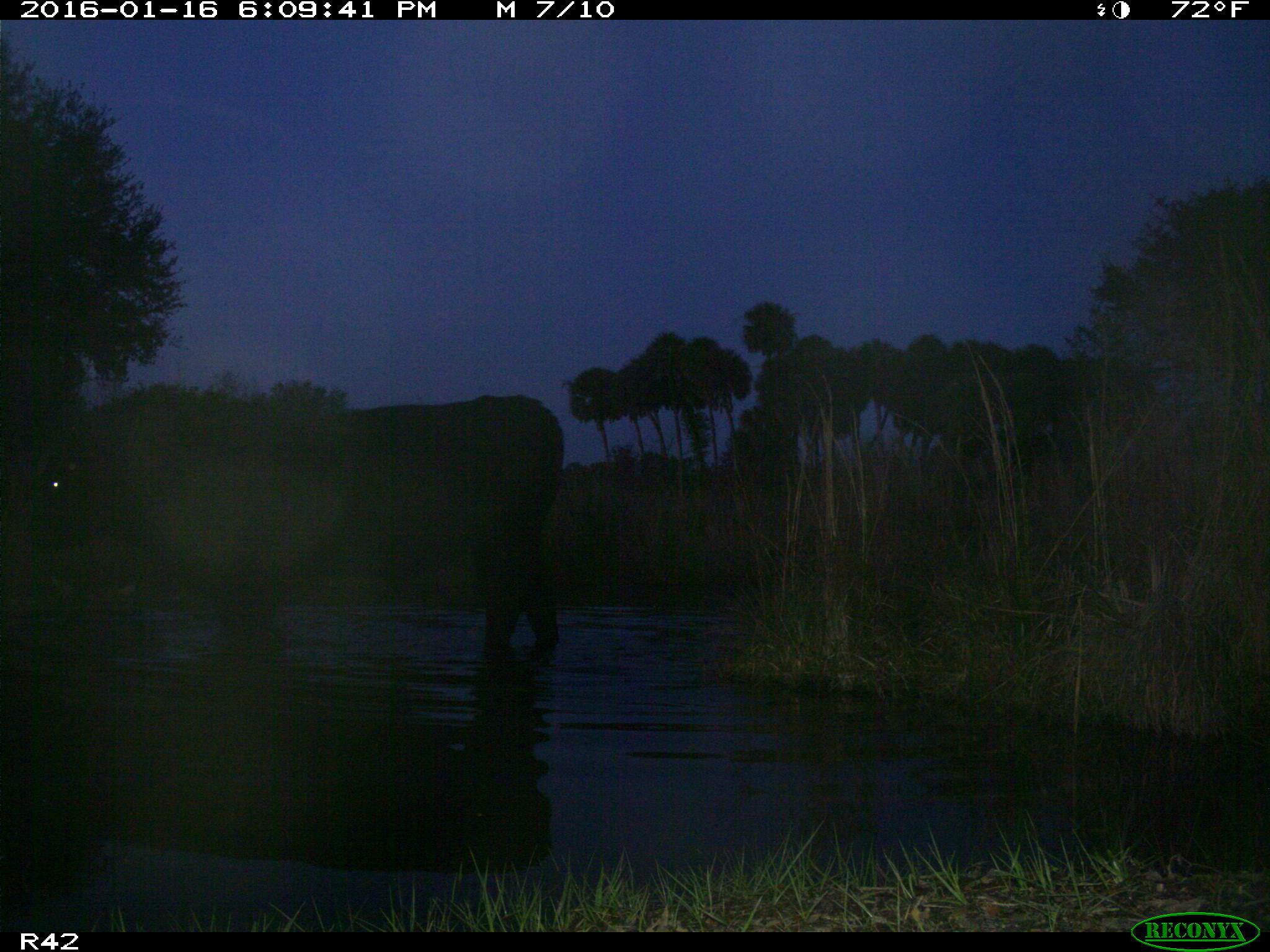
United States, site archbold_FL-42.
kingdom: Animalia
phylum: Chordata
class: Mammalia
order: Artiodactyla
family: Bovidae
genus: Bos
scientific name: Bos taurus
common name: domestic cow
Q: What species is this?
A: Bos taurus (domestic cow).